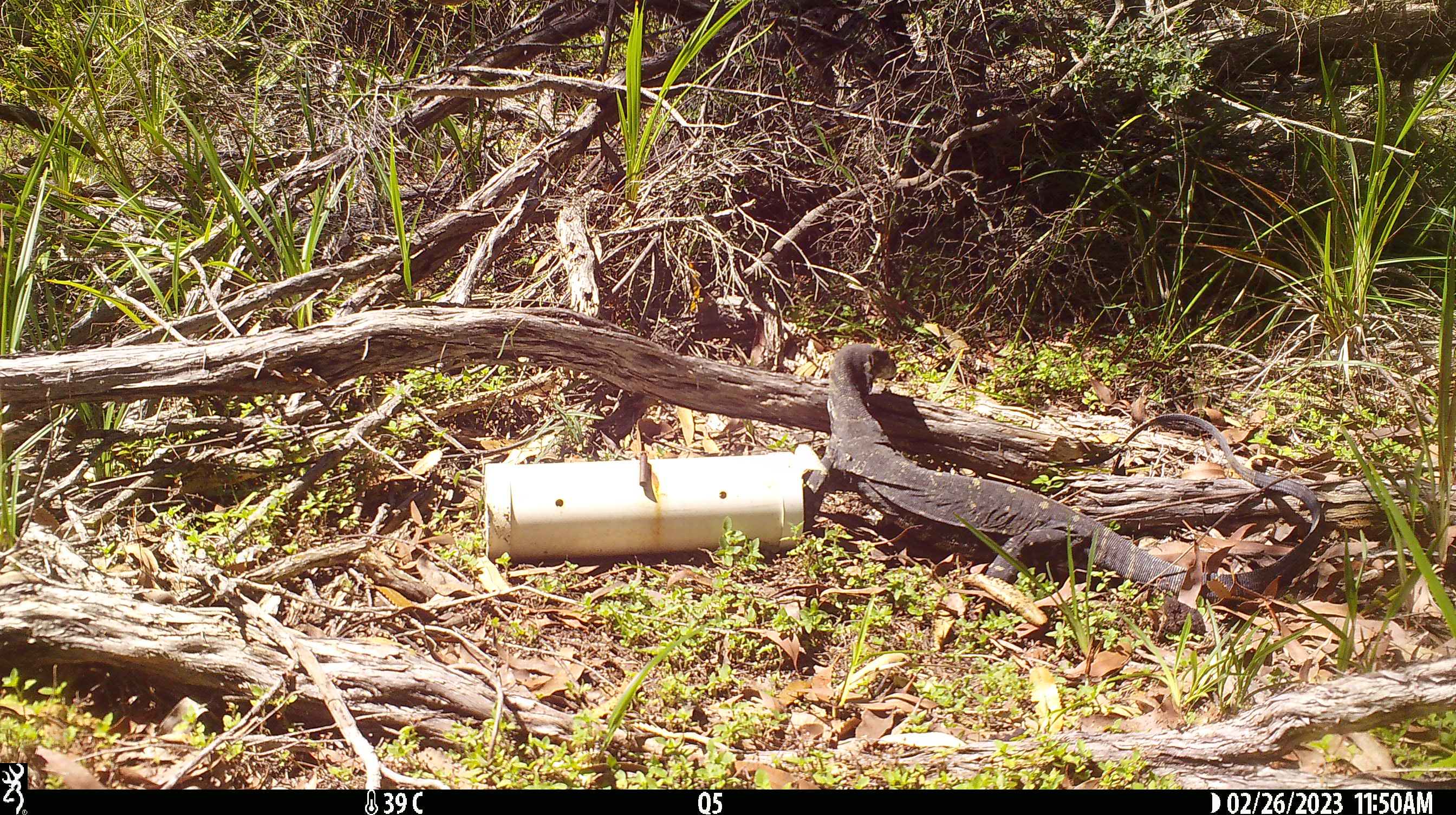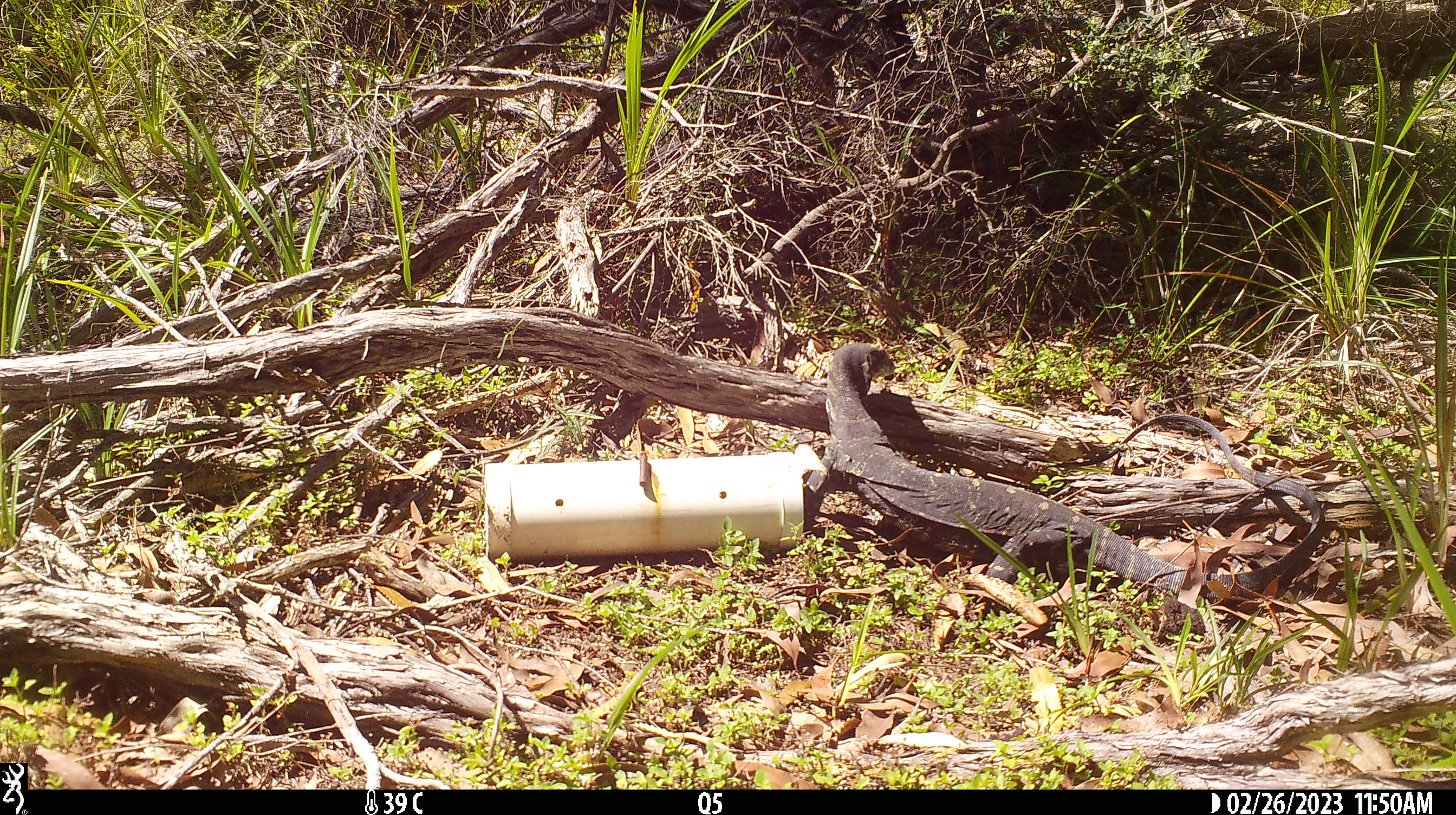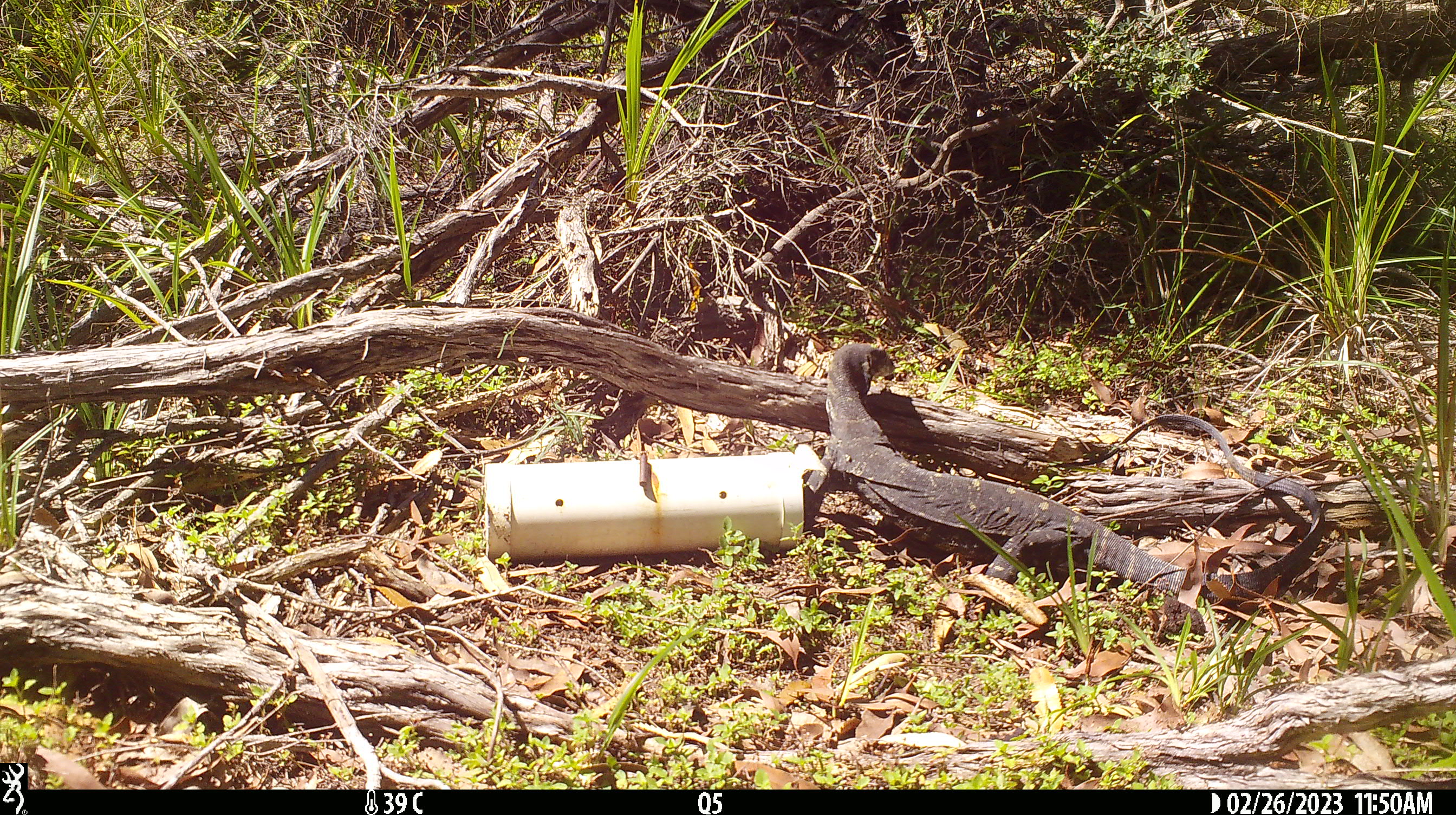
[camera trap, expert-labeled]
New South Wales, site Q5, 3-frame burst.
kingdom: Animalia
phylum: Chordata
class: Reptilia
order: Squamata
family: Varanidae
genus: Varanus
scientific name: Varanus varius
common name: lace monitor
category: goanna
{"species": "goanna (lace monitor) (Varanus varius)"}